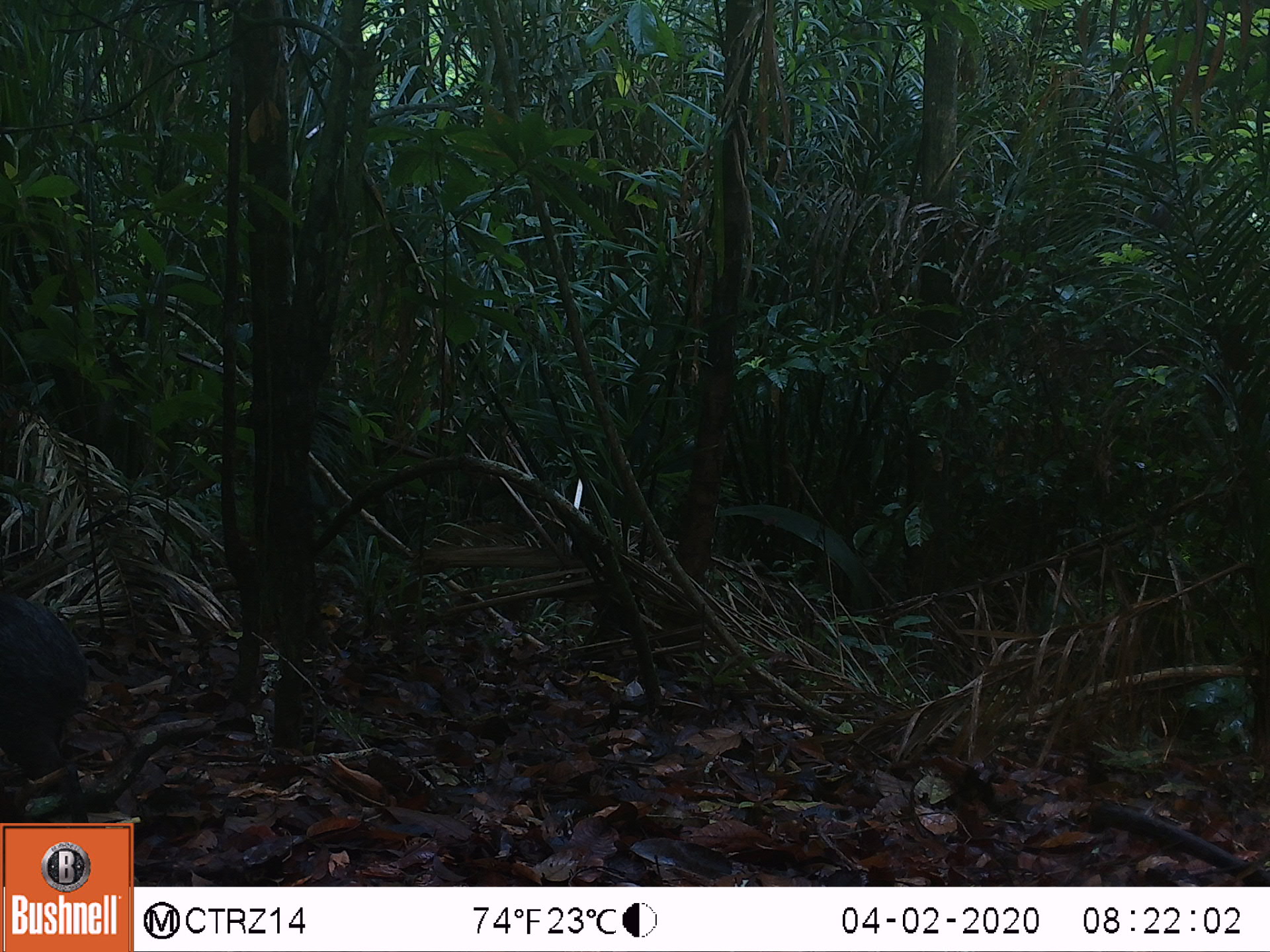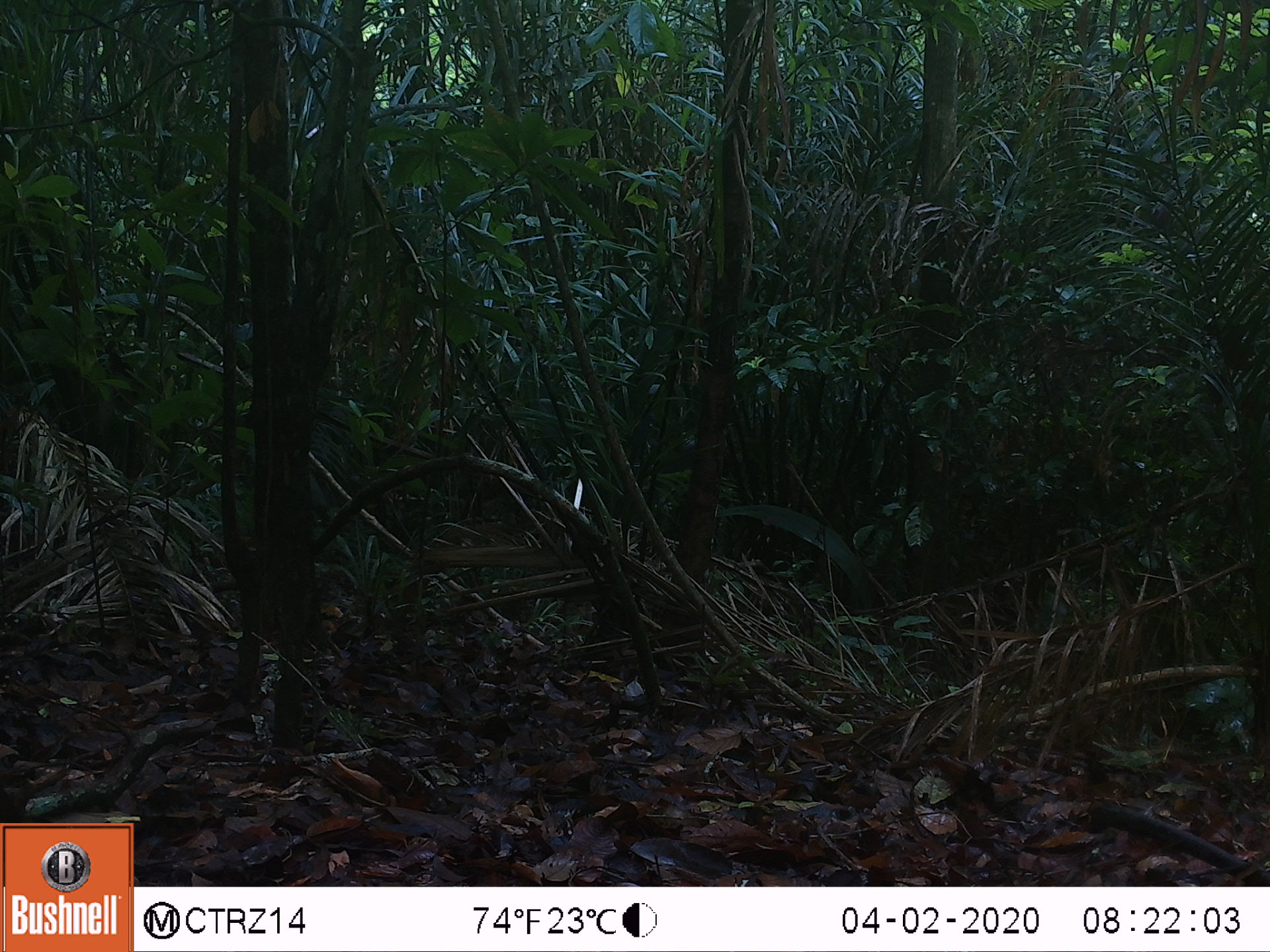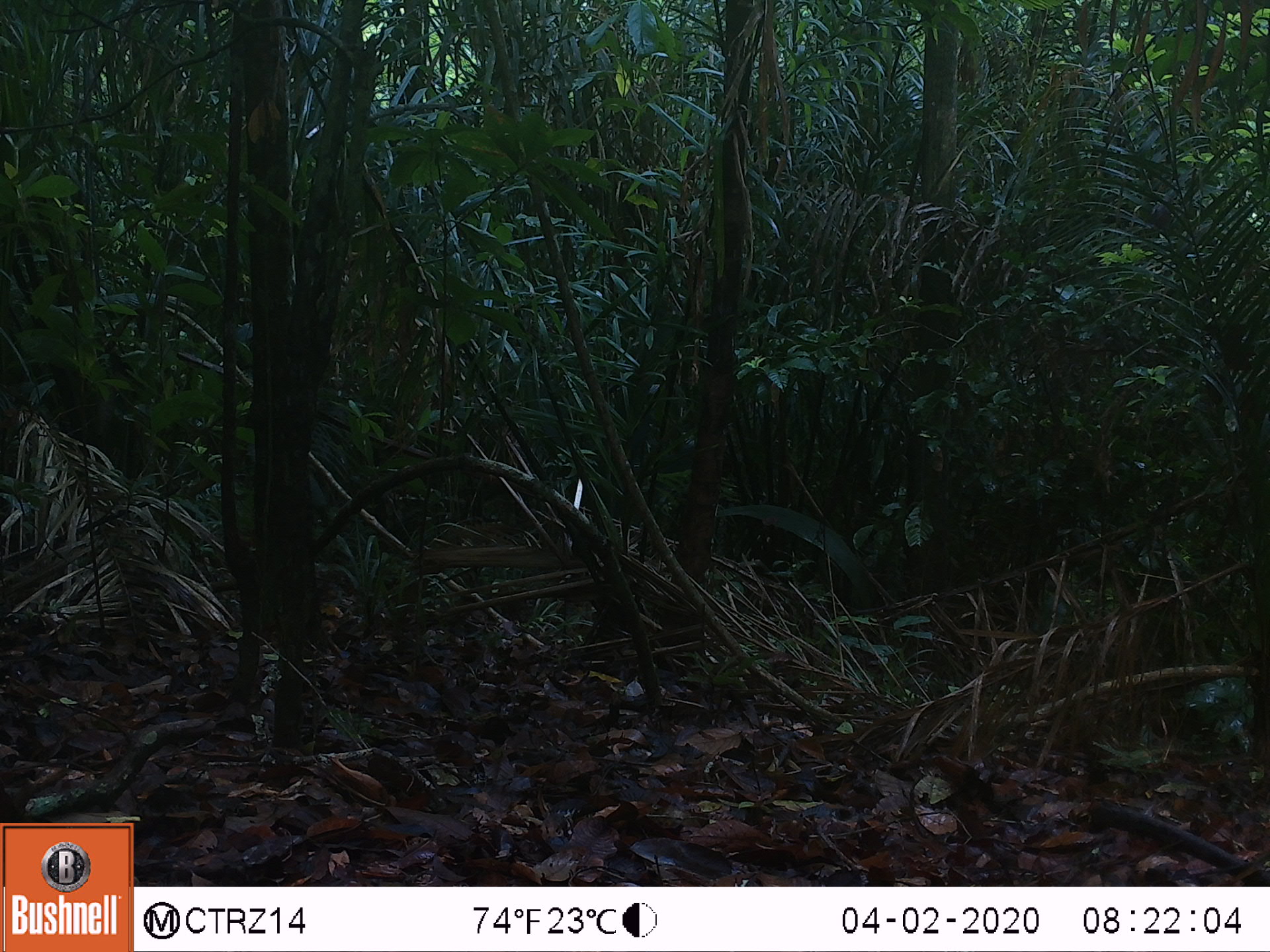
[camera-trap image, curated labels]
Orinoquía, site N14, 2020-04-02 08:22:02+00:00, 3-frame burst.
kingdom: Animalia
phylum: Chordata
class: Mammalia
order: Rodentia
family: Dasyproctidae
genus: Dasyprocta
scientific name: Dasyprocta fuliginosa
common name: black agouti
Black agouti (Dasyprocta fuliginosa).